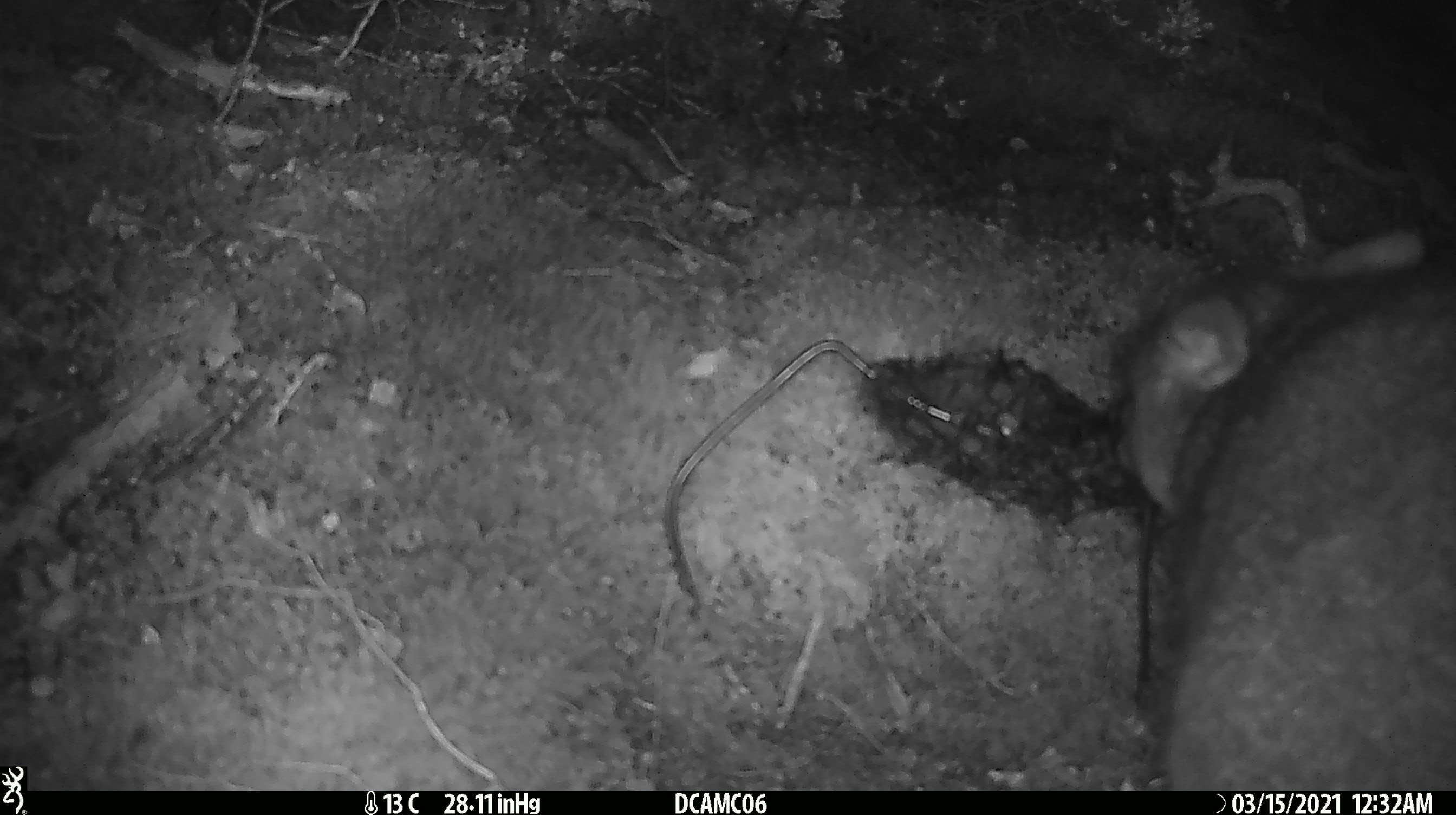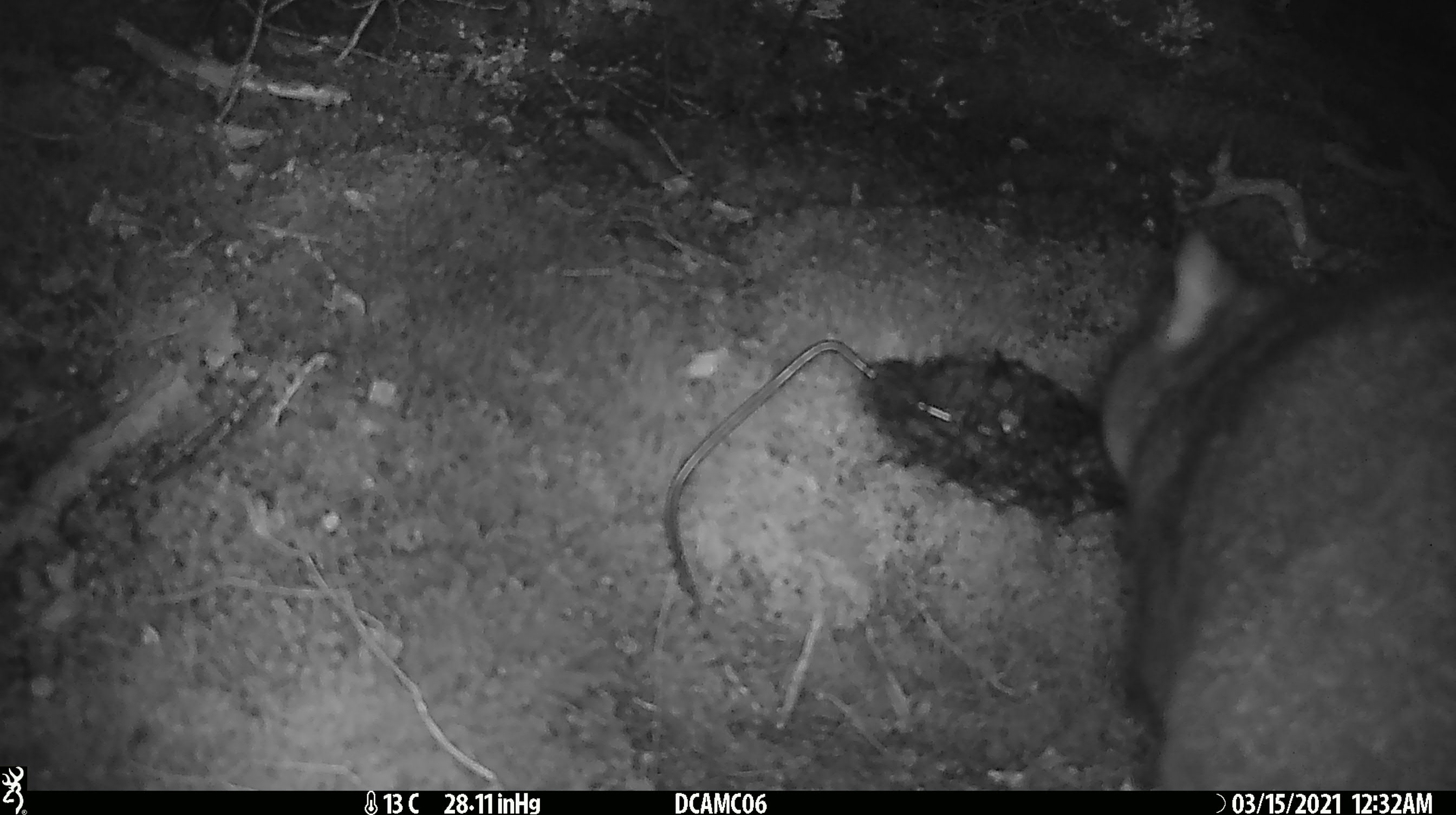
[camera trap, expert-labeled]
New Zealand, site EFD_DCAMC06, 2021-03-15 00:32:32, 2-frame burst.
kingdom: Animalia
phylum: Chordata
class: Mammalia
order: Diprotodontia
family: Phalangeridae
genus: Trichosurus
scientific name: Trichosurus vulpecula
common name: common brushtail possum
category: possum